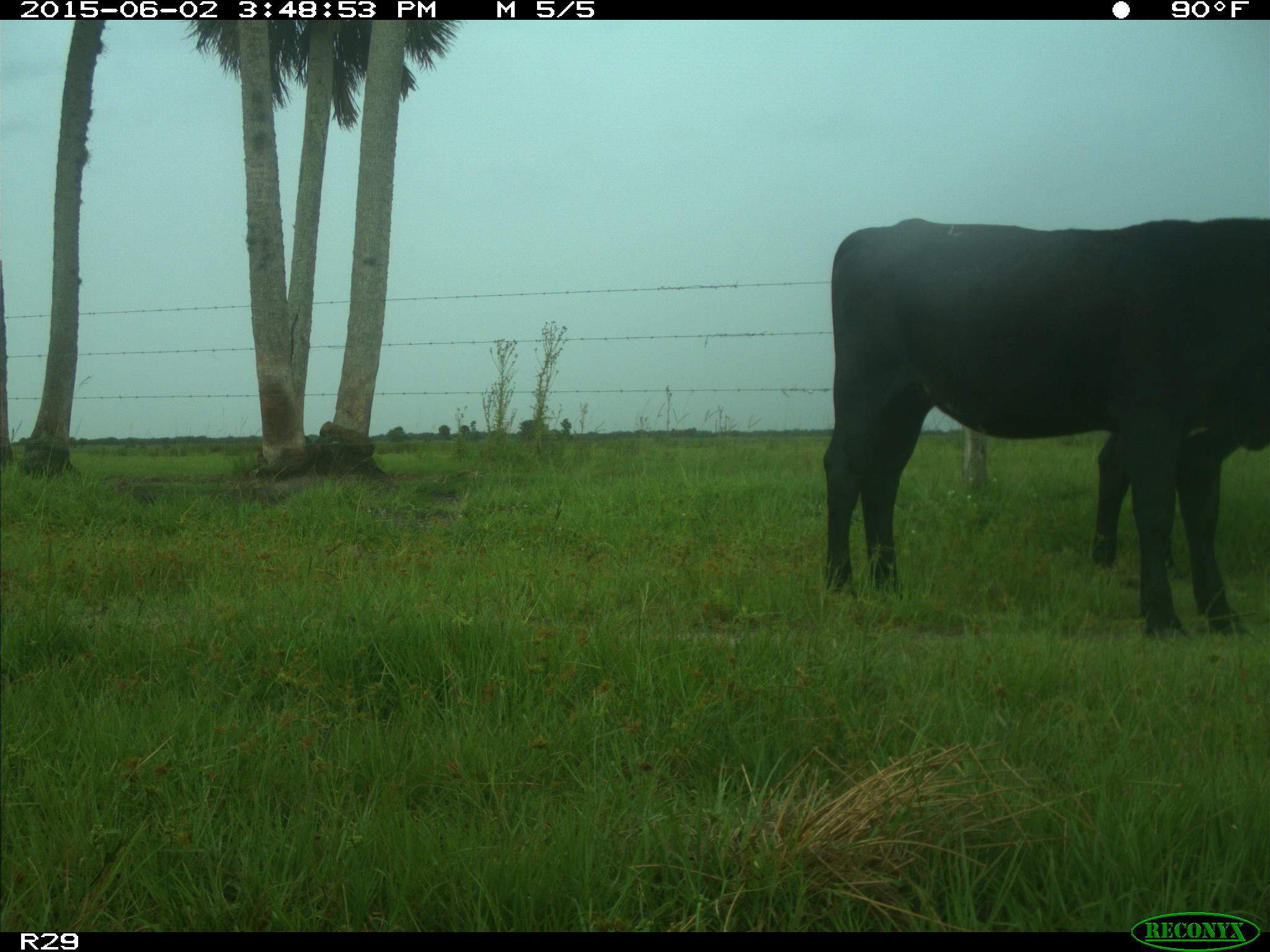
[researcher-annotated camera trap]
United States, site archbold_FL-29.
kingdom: Animalia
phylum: Chordata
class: Mammalia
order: Artiodactyla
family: Bovidae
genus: Bos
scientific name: Bos taurus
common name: domestic cow